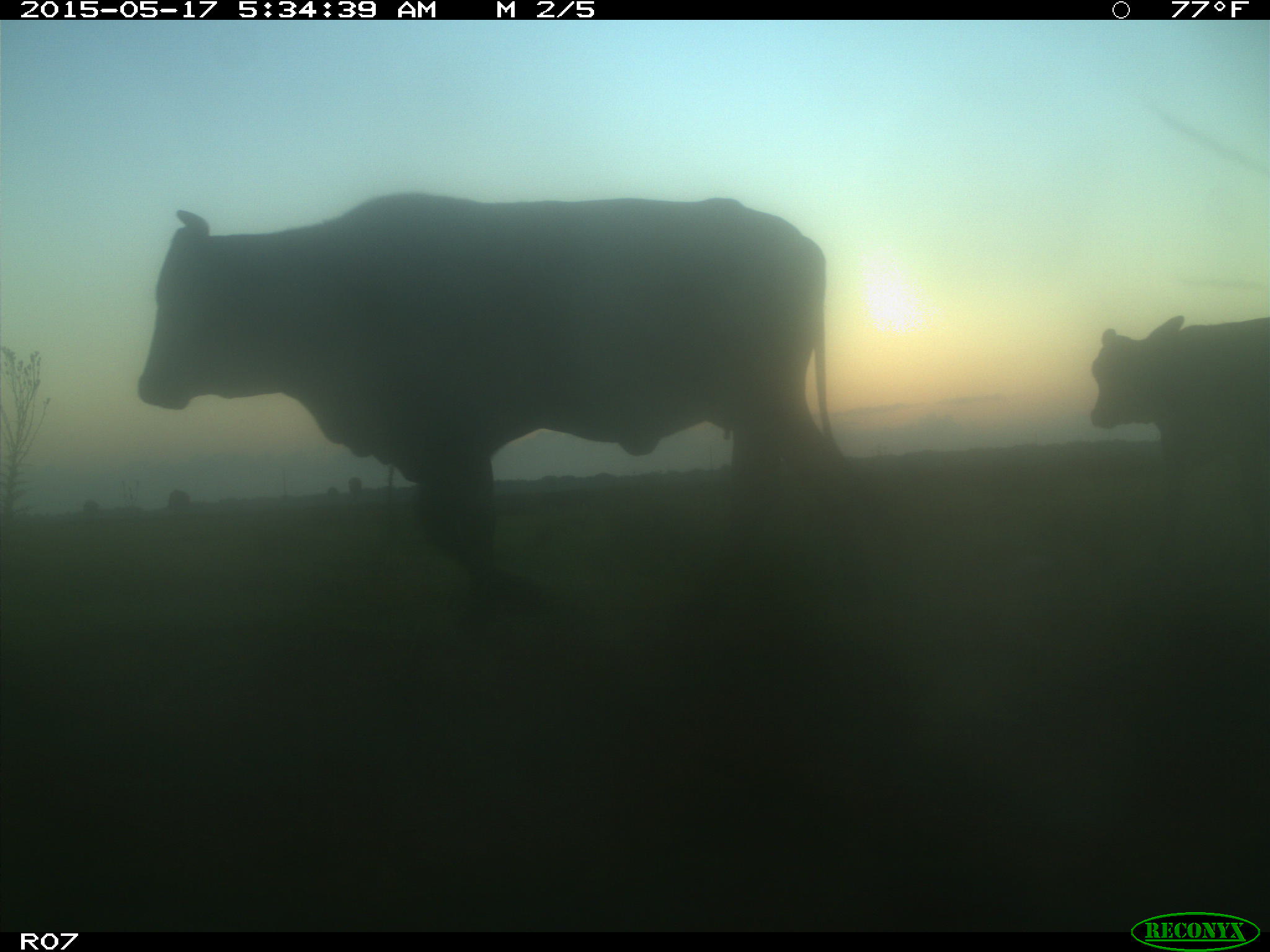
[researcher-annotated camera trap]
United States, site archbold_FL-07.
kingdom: Animalia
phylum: Chordata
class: Mammalia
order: Artiodactyla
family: Bovidae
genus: Bos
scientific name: Bos taurus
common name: domestic cow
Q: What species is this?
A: Bos taurus (domestic cow).